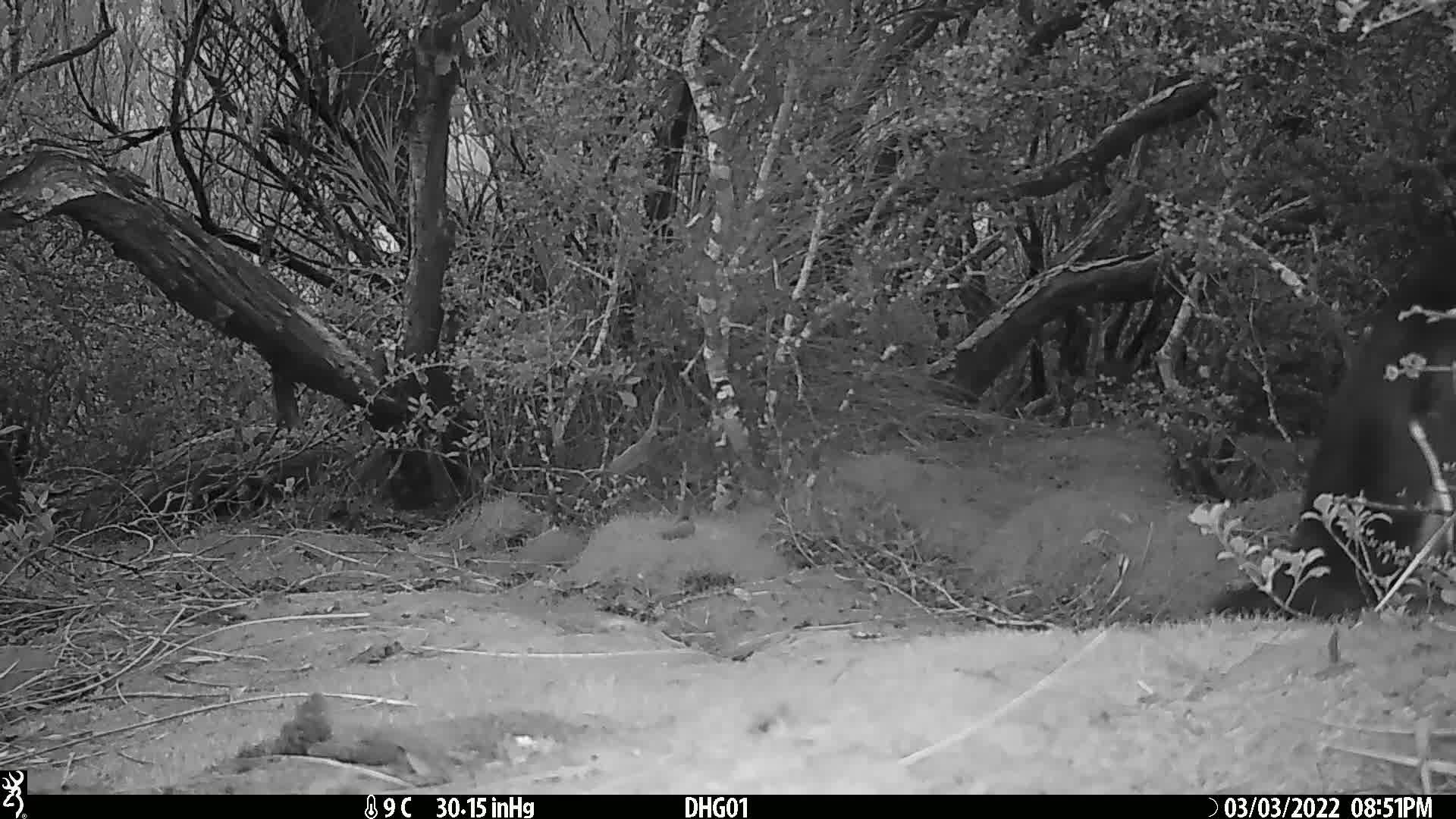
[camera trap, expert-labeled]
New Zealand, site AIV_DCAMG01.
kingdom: Animalia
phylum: Chordata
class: Aves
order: Sphenisciformes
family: Spheniscidae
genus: Megadyptes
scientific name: Megadyptes antipodes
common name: yellow-eyed penguin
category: yellow eyed penguin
Yellow eyed penguin (yellow-eyed penguin) (Megadyptes antipodes).